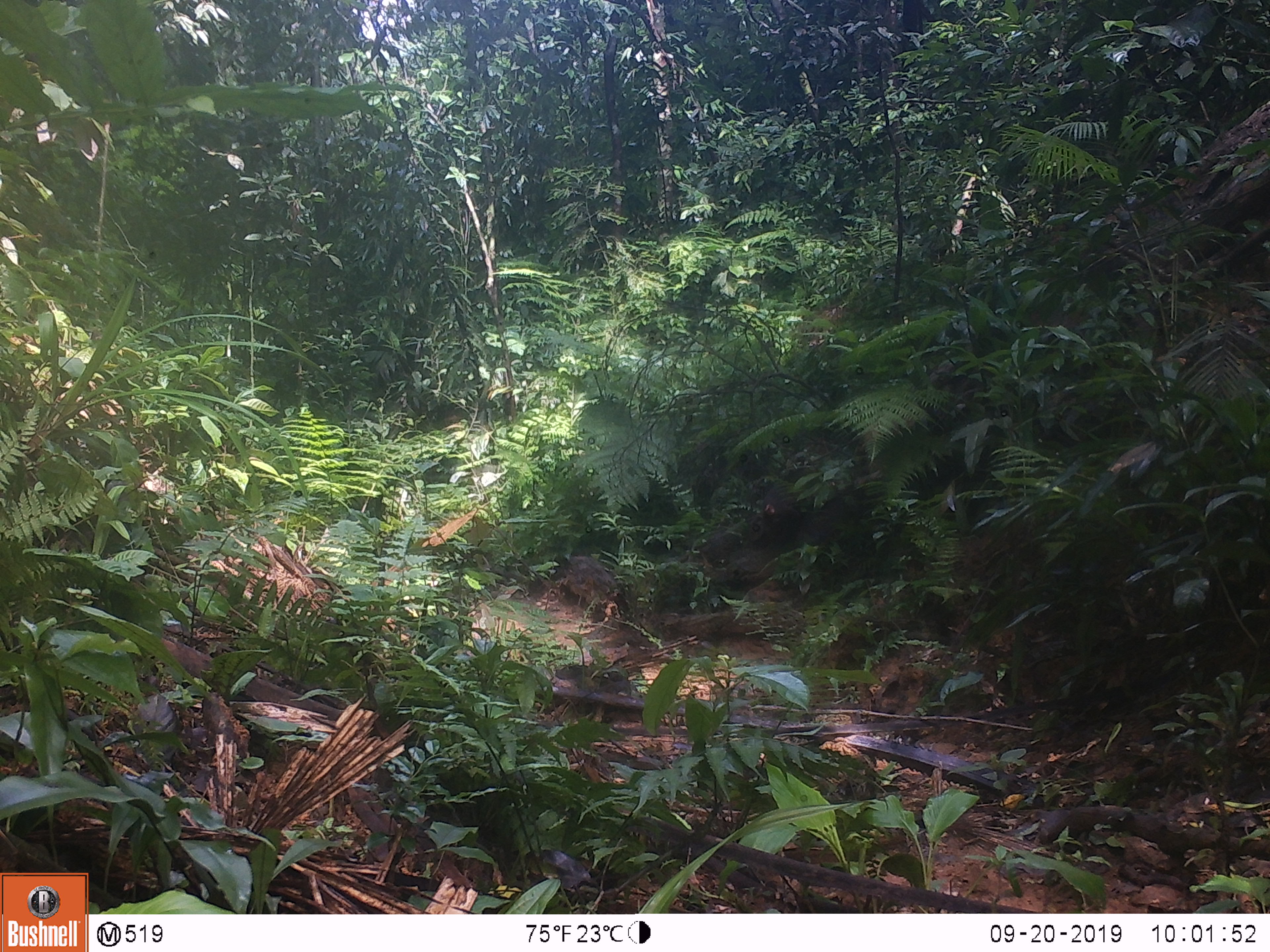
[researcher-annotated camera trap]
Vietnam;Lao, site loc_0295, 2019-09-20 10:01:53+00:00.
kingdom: Animalia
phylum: Chordata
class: Mammalia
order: Primates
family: Cercopithecidae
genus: Macaca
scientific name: Macaca arctoides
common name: stump-tailed macaque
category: stump tailed macaque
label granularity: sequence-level